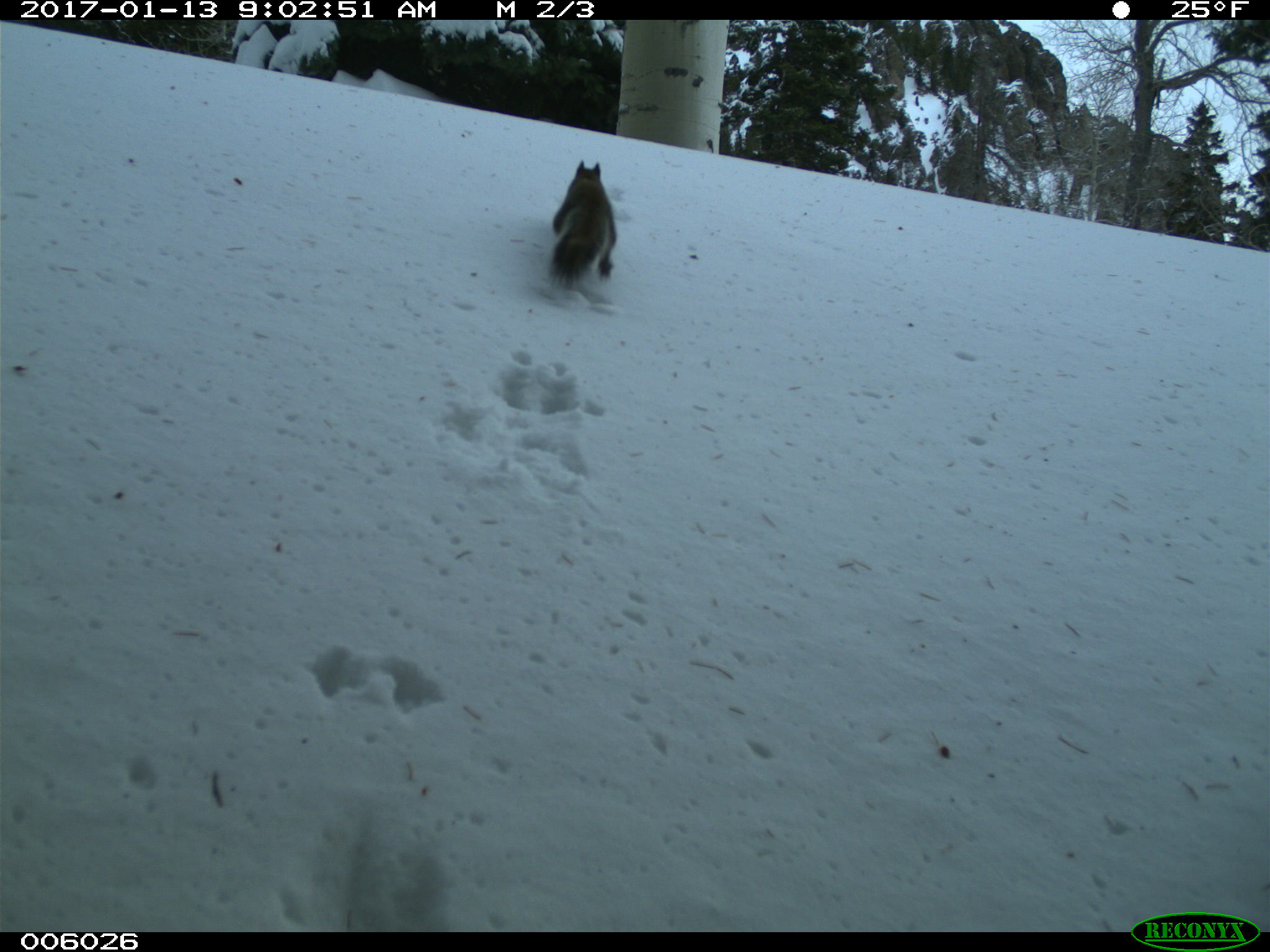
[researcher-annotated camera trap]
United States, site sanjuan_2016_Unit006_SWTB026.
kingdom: Animalia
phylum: Chordata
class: Mammalia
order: Rodentia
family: Sciuridae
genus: Tamiasciurus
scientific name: Tamiasciurus hudsonicus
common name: american red squirrel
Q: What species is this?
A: Tamiasciurus hudsonicus (american red squirrel).